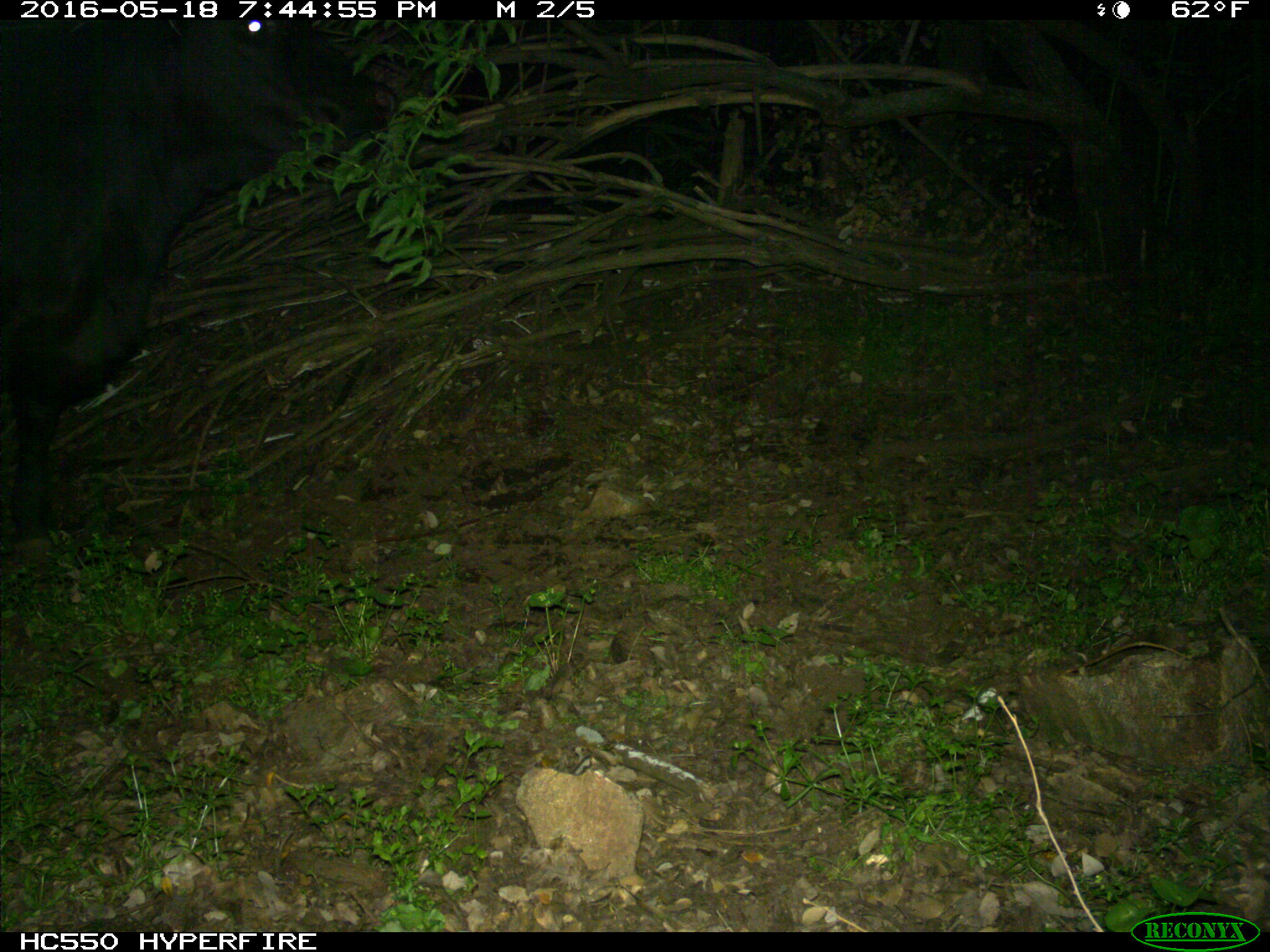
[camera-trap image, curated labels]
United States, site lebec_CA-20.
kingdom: Animalia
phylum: Chordata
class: Mammalia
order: Artiodactyla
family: Bovidae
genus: Bos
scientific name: Bos taurus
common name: domestic cow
Bos taurus (domestic cow).